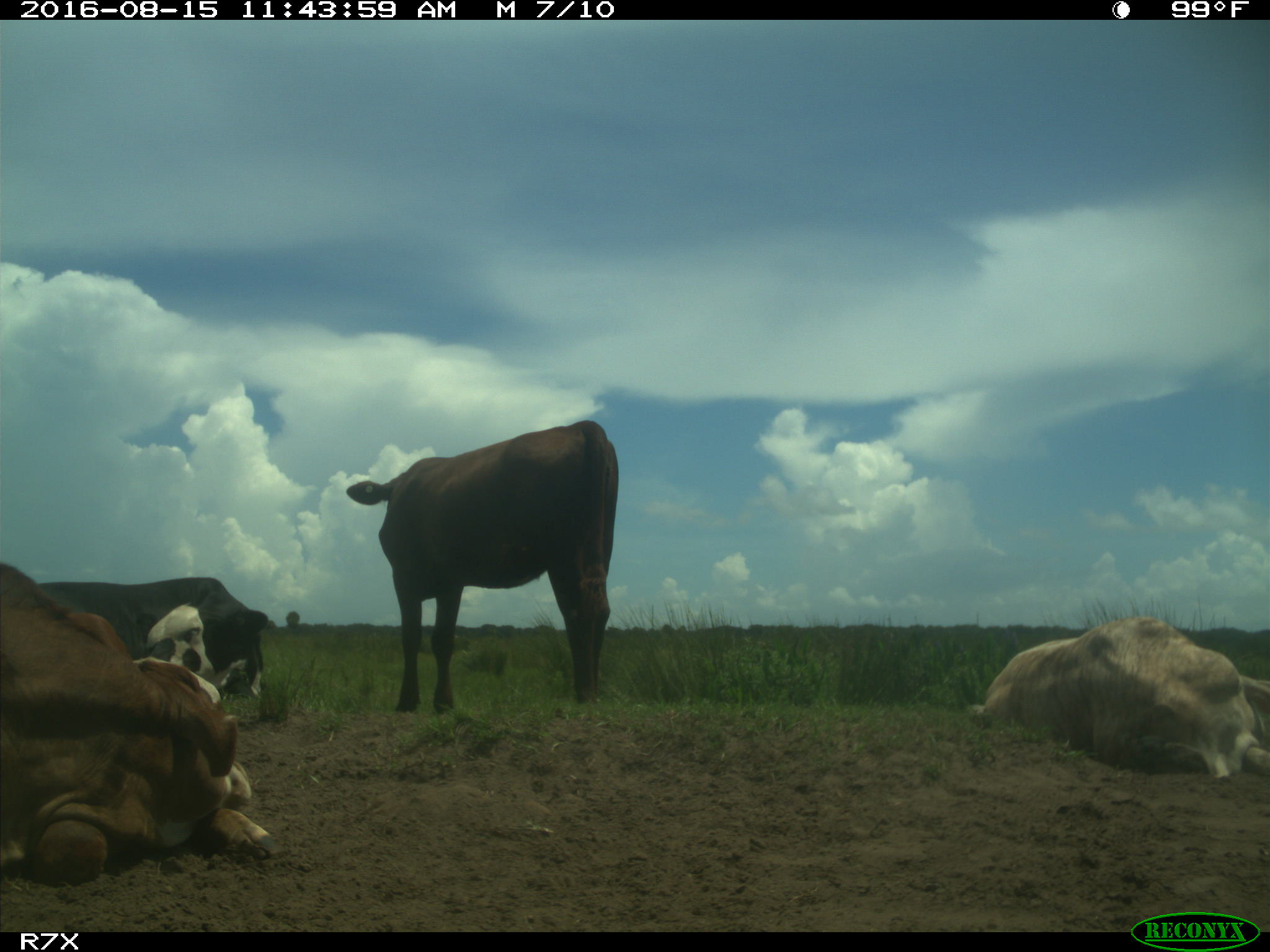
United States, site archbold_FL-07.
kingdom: Animalia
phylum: Chordata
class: Mammalia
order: Artiodactyla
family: Bovidae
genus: Bos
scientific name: Bos taurus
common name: domestic cow